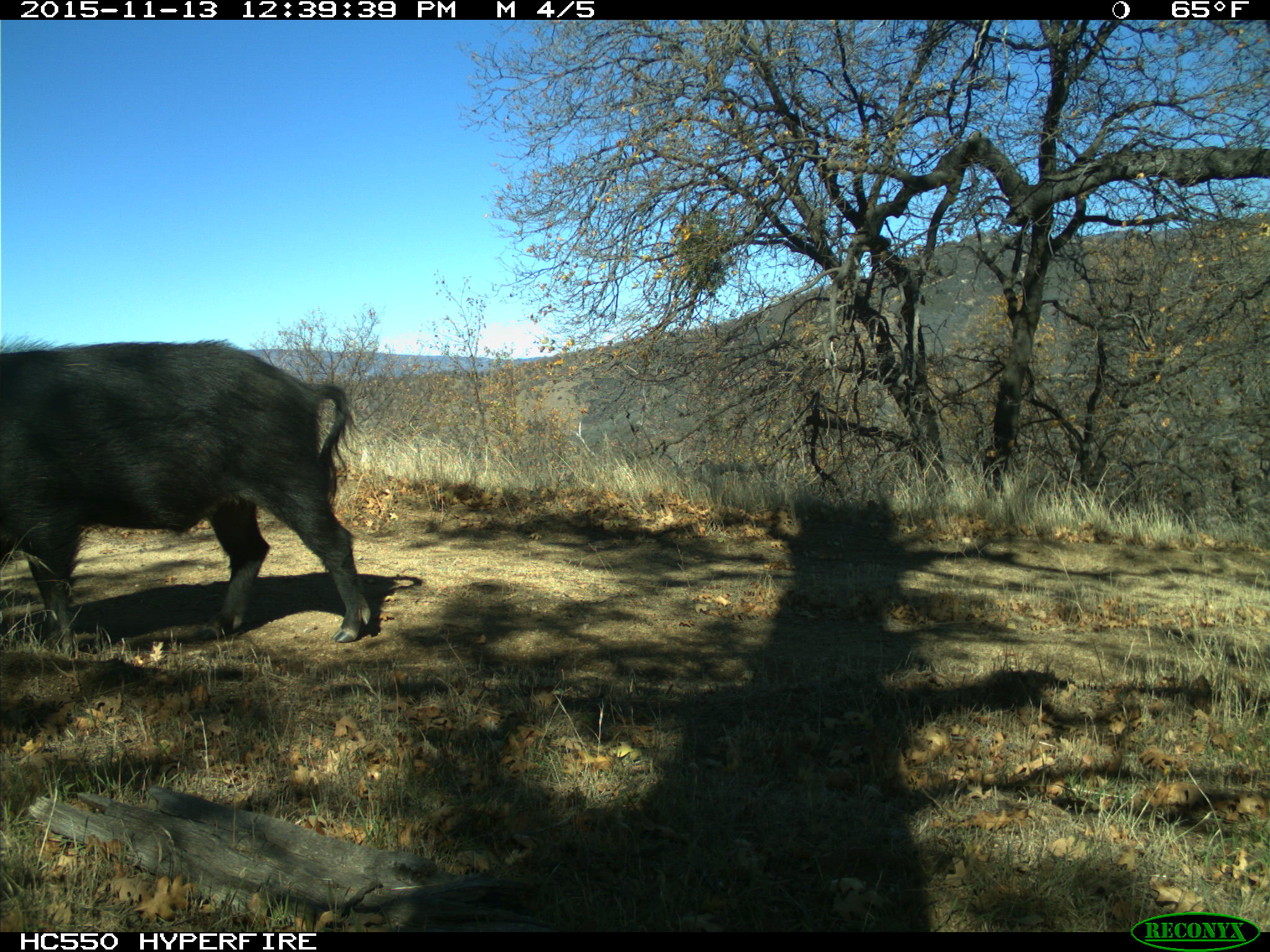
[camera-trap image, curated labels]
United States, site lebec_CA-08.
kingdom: Animalia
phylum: Chordata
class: Mammalia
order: Artiodactyla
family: Suidae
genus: Sus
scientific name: Sus scrofa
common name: wild boar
Sus scrofa (wild boar).